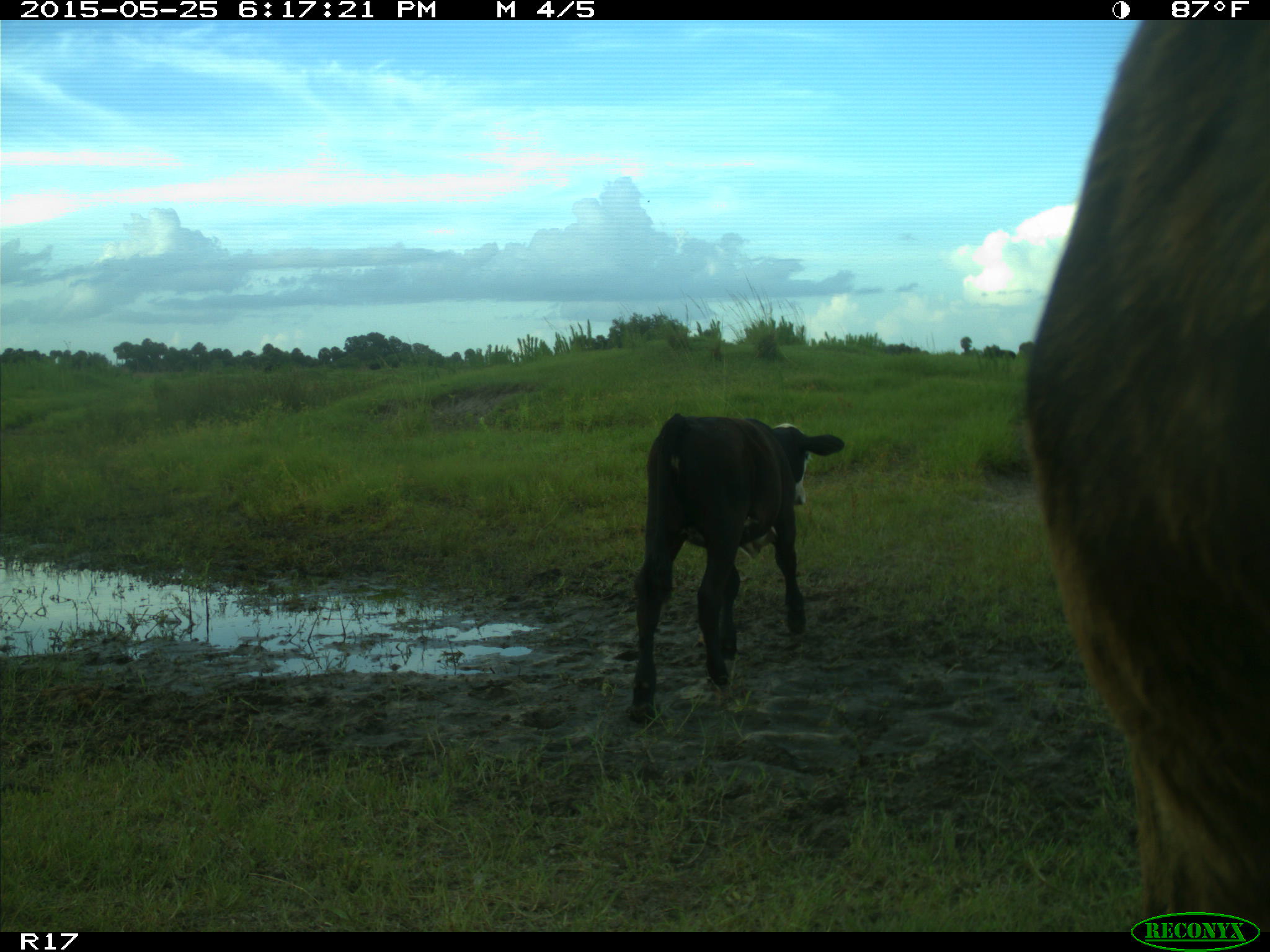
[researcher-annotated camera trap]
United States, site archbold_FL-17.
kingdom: Animalia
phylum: Chordata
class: Mammalia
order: Artiodactyla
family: Bovidae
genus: Bos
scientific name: Bos taurus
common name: domestic cow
Bos taurus (domestic cow).